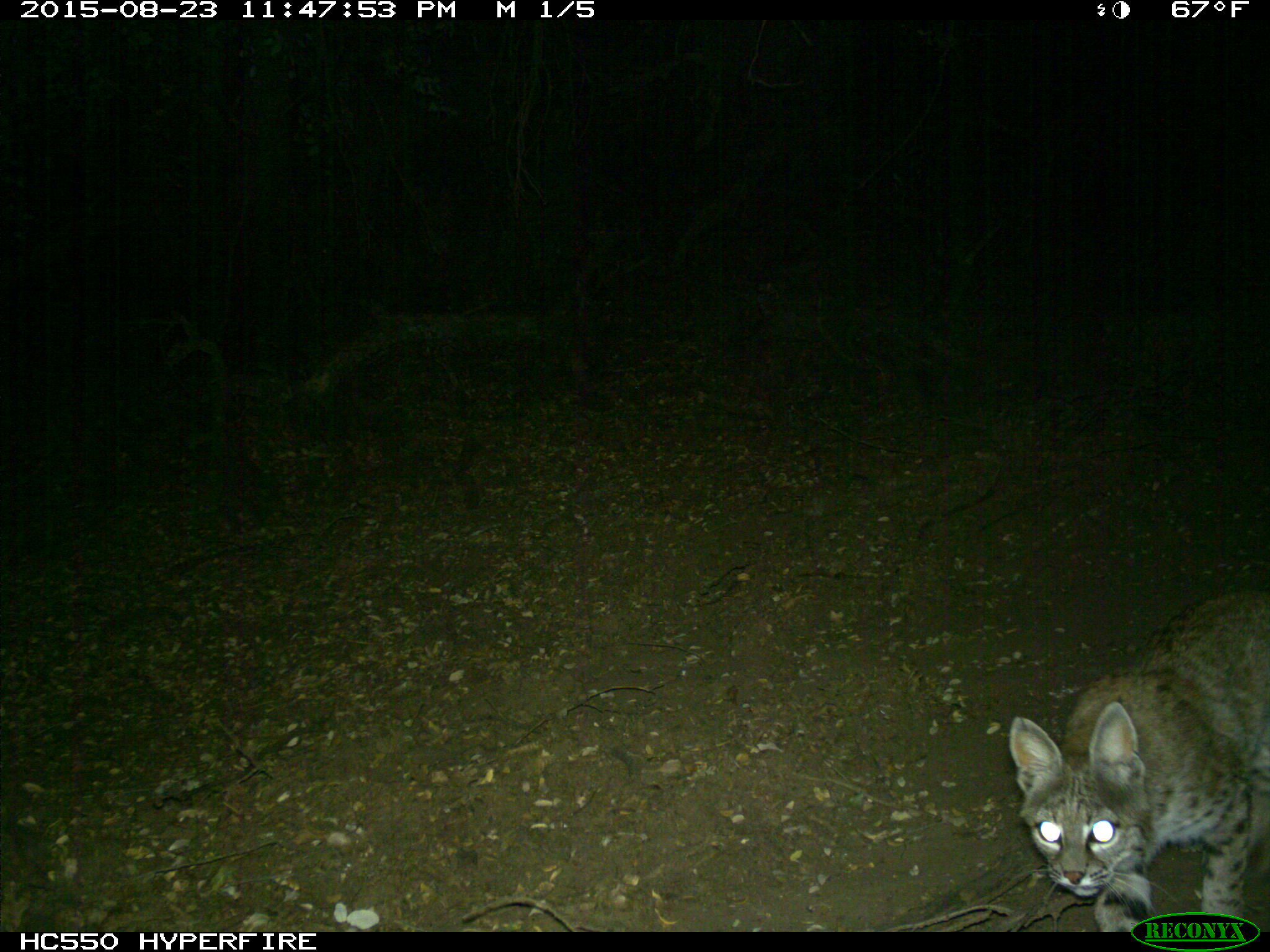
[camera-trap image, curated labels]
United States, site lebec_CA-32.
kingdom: Animalia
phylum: Chordata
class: Mammalia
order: Carnivora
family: Felidae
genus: Lynx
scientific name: Lynx rufus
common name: bobcat